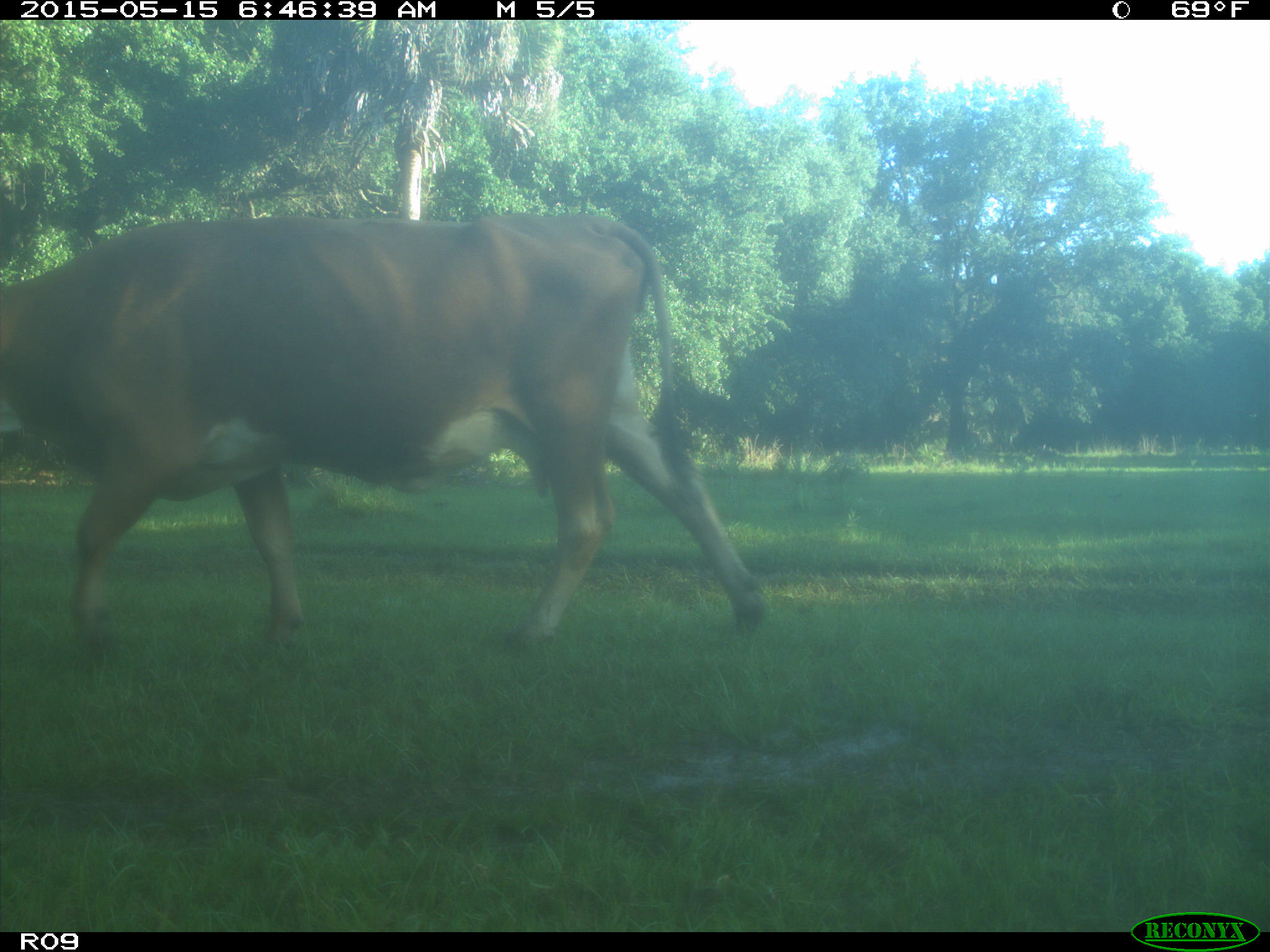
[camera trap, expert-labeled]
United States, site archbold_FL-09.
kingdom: Animalia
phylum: Chordata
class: Mammalia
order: Artiodactyla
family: Bovidae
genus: Bos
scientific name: Bos taurus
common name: domestic cow